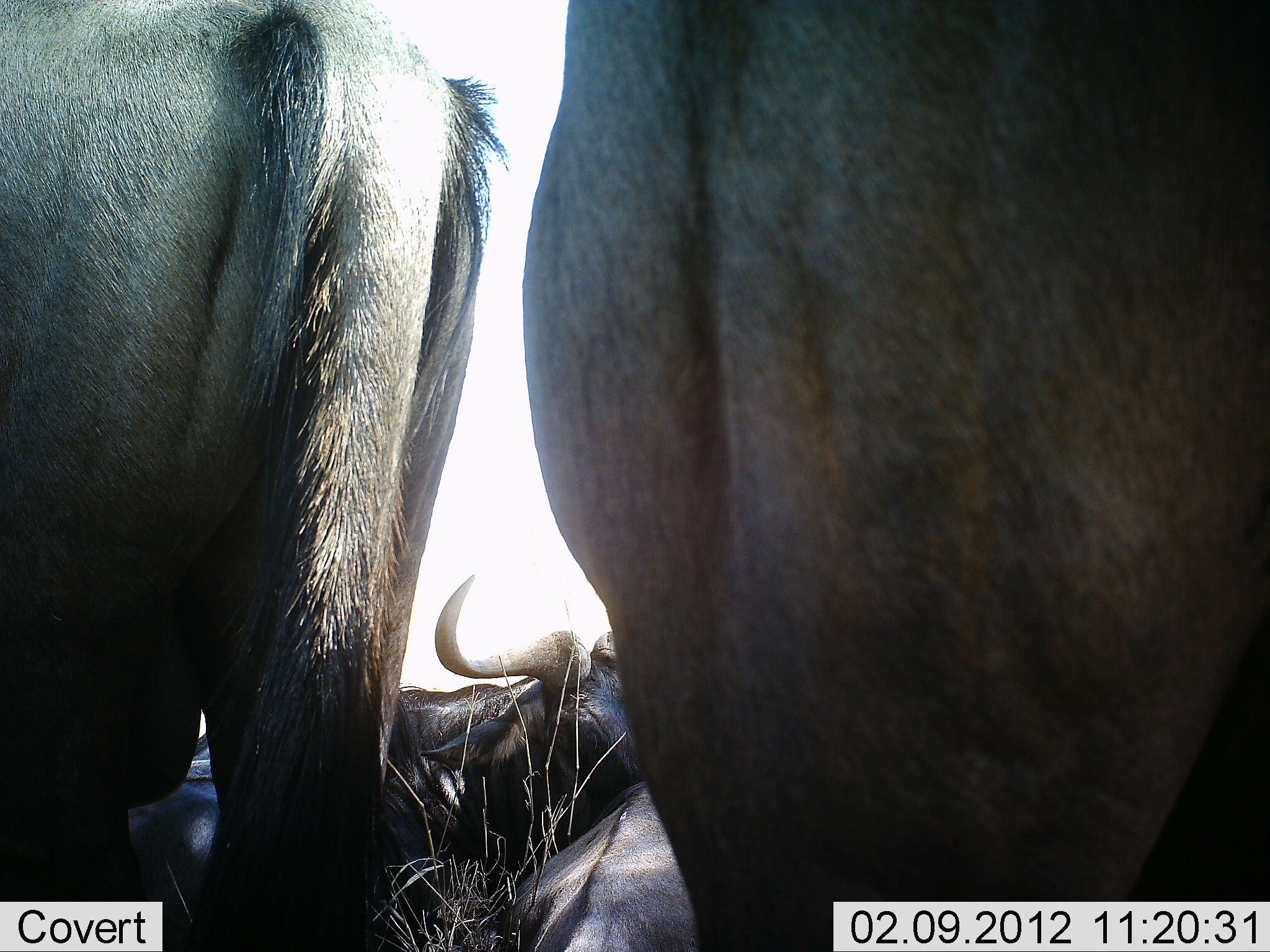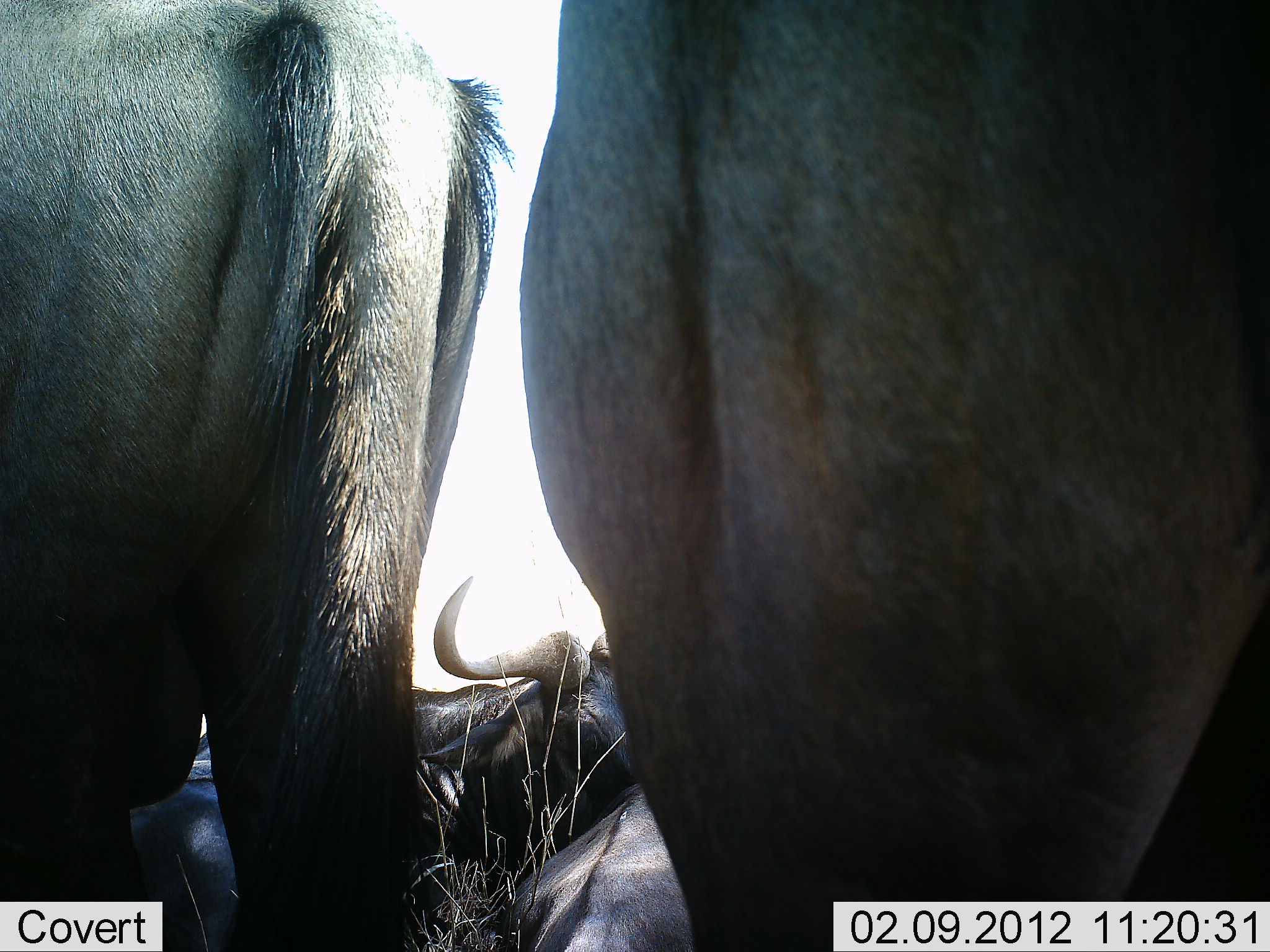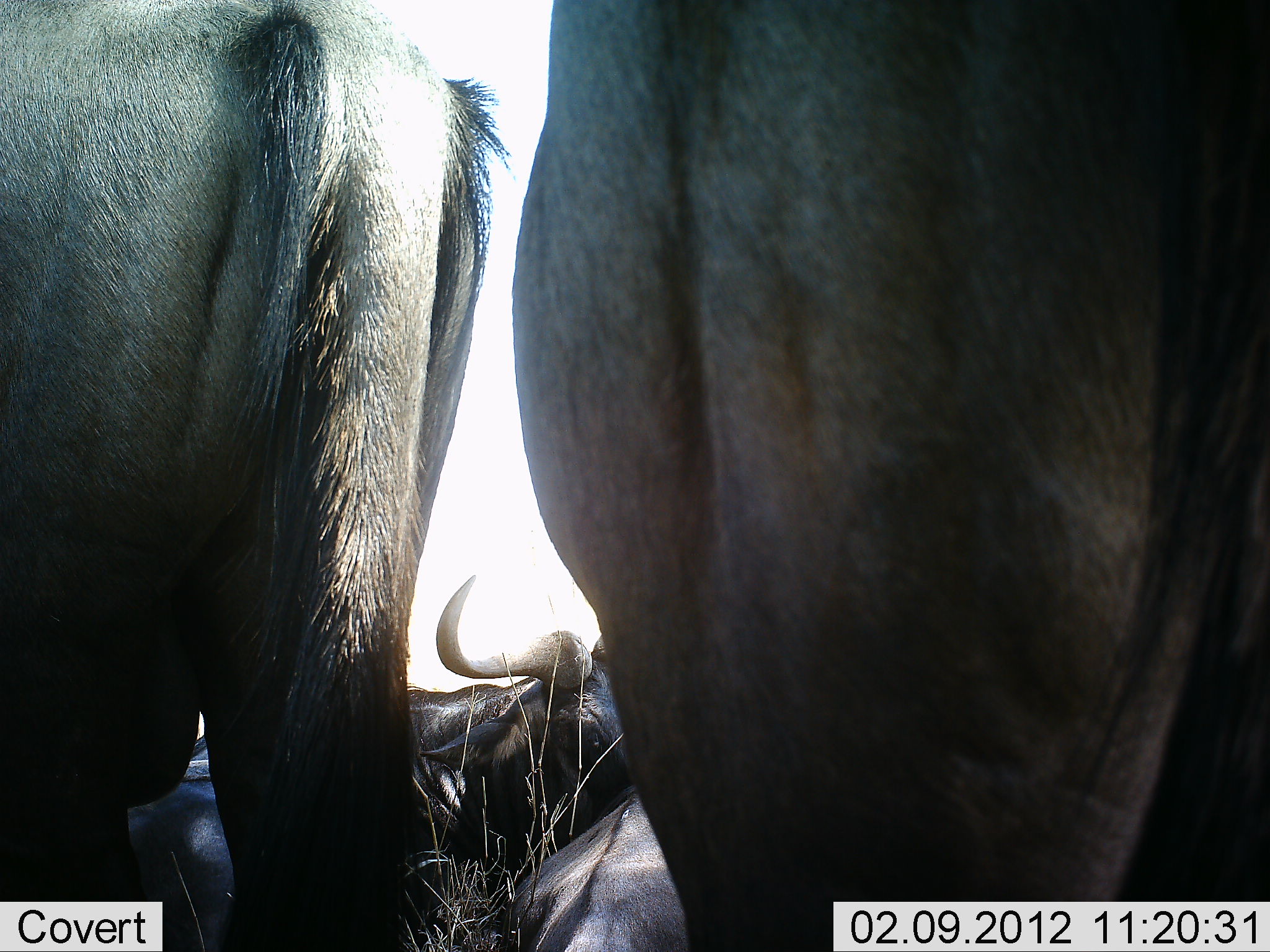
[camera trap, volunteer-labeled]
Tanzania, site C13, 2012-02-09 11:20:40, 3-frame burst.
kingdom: Animalia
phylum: Chordata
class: Mammalia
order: Artiodactyla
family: Bovidae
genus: Connochaetes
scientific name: Connochaetes taurinus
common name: blue wildebeest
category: wildebeest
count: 4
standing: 85%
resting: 80%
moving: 0%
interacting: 5%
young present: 0%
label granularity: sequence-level